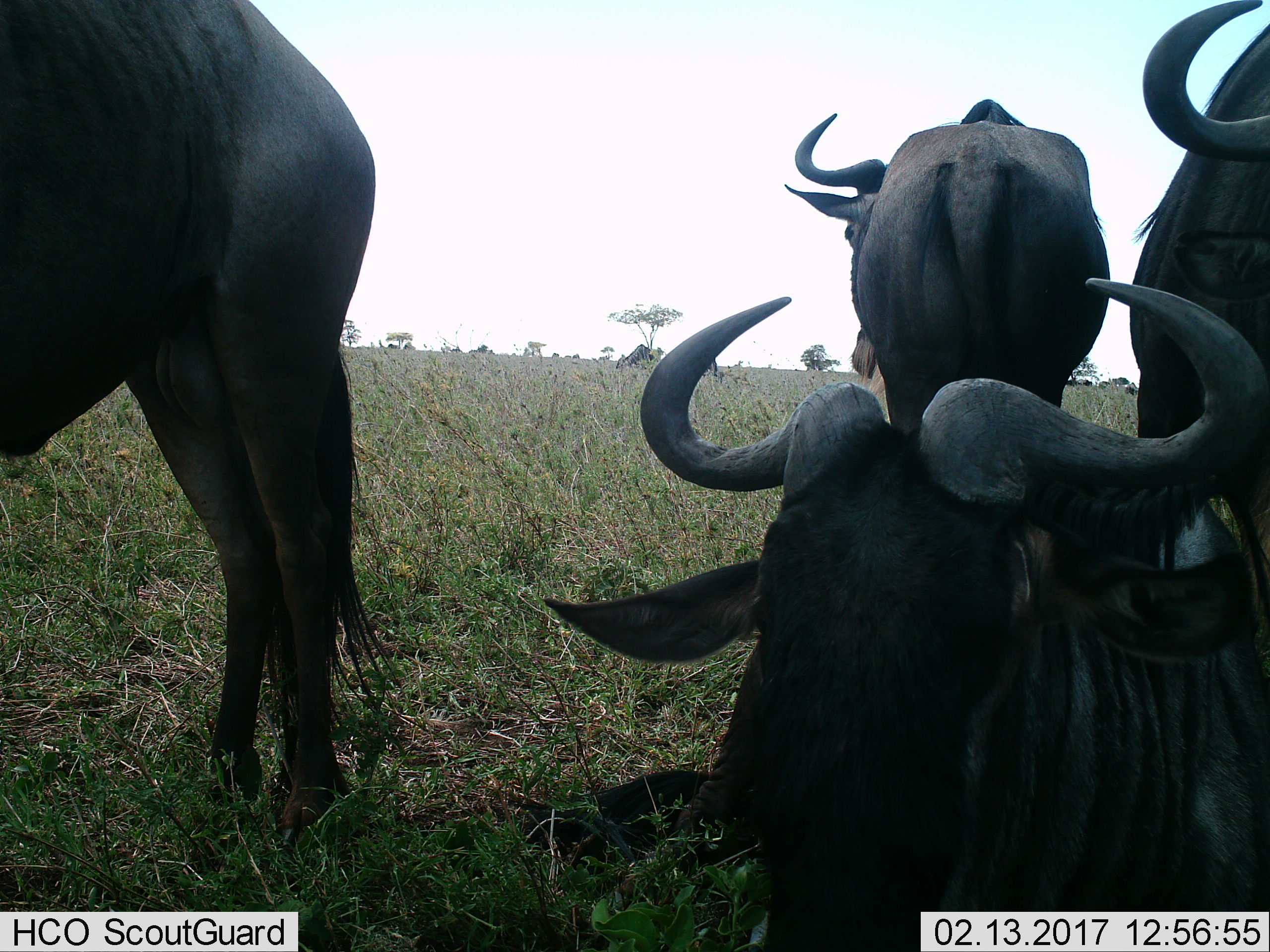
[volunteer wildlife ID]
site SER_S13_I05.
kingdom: Animalia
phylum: Chordata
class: Mammalia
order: Artiodactyla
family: Bovidae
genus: Connochaetes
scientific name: Connochaetes taurinus taurinus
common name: blue wildebeest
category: wildebeestblue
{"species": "wildebeestblue (blue wildebeest) (Connochaetes taurinus taurinus)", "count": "5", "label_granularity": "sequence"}